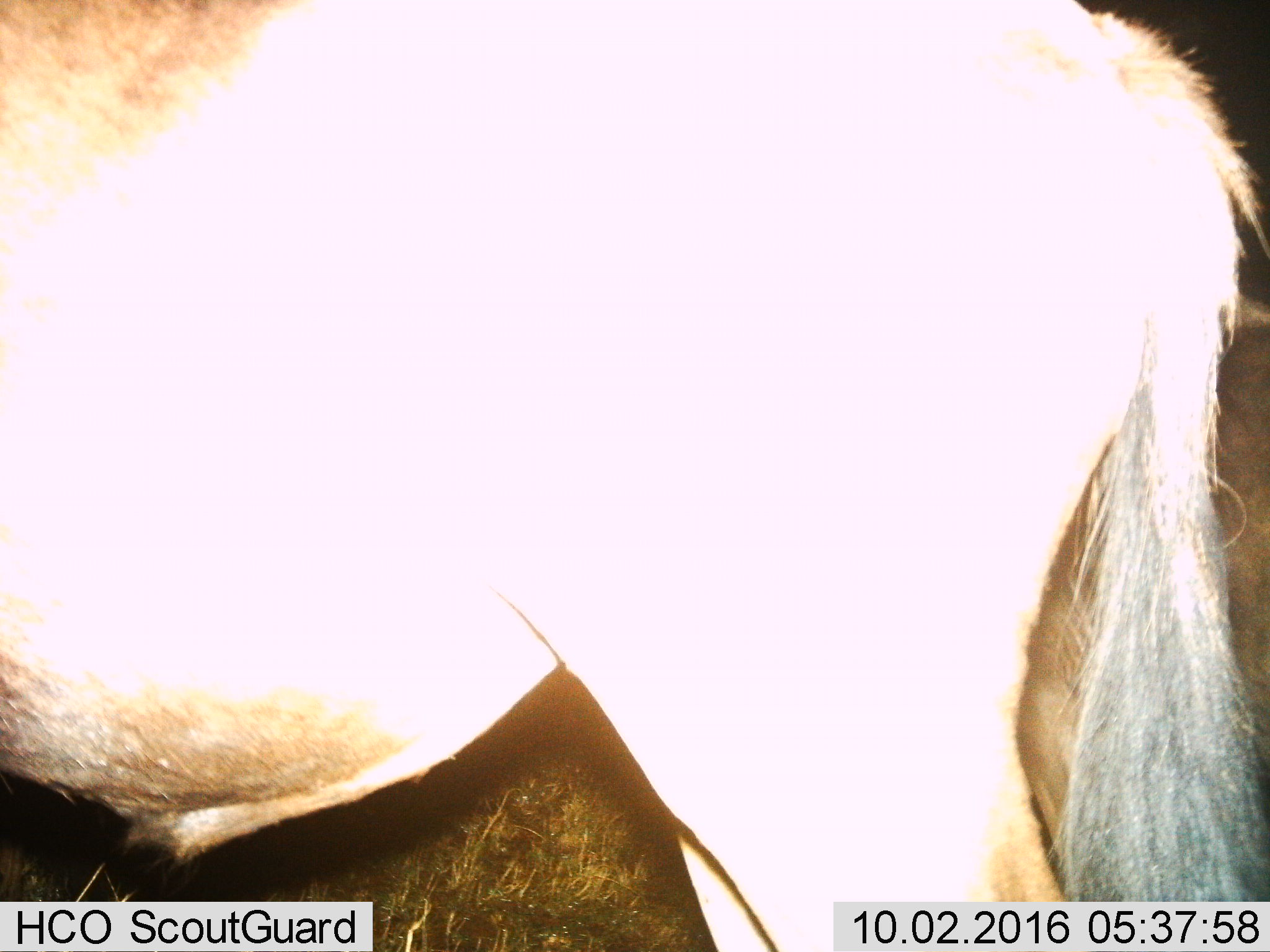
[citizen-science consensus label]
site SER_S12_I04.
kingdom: Animalia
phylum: Chordata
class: Mammalia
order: Artiodactyla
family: Bovidae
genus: Connochaetes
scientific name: Connochaetes taurinus taurinus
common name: blue wildebeest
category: wildebeestblue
Wildebeestblue (blue wildebeest) (Connochaetes taurinus taurinus), count 1. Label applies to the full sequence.